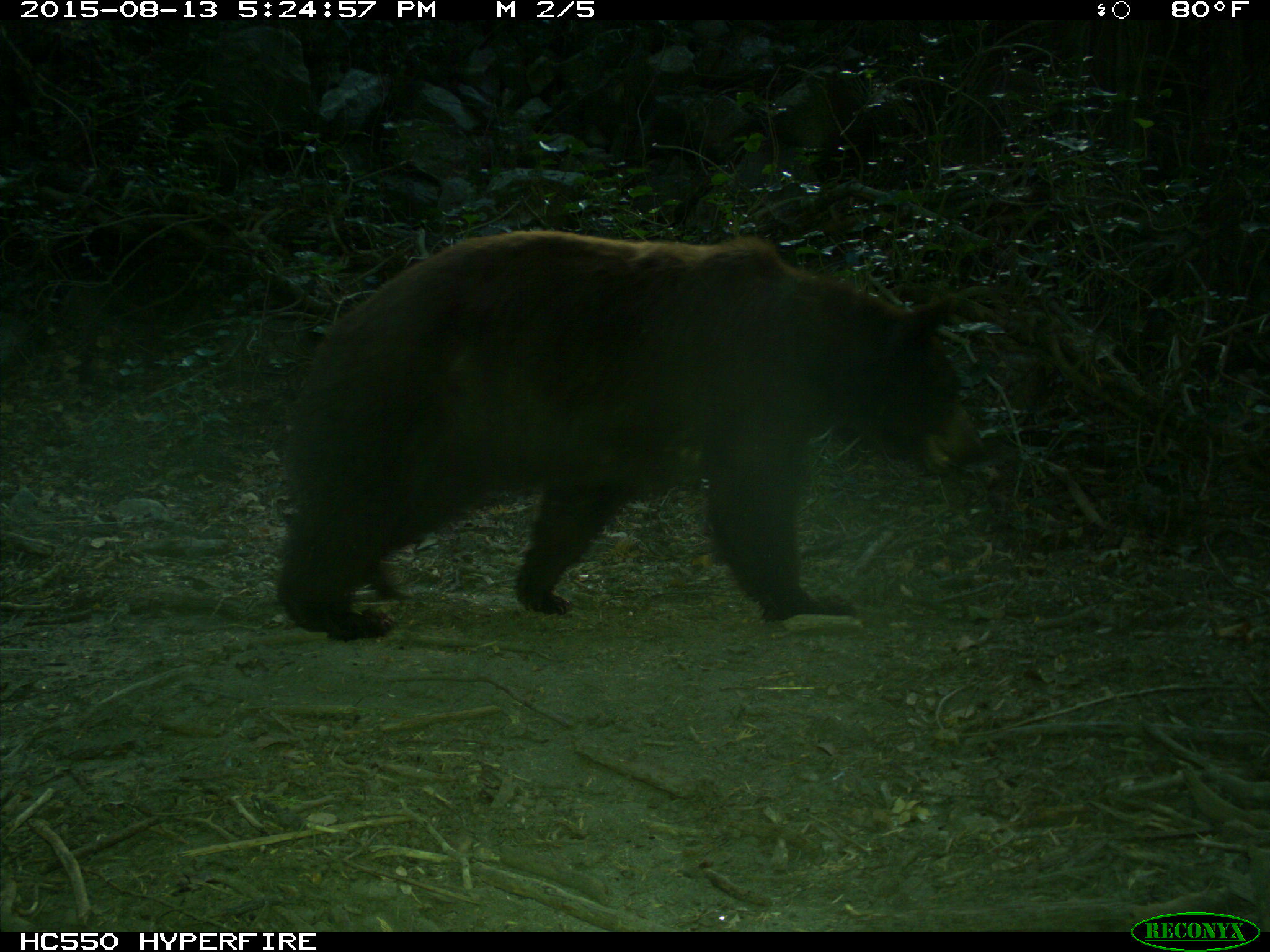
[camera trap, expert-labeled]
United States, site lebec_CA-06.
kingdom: Animalia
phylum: Chordata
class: Mammalia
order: Carnivora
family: Ursidae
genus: Ursus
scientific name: Ursus americanus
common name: american black bear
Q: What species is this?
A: Ursus americanus (american black bear).